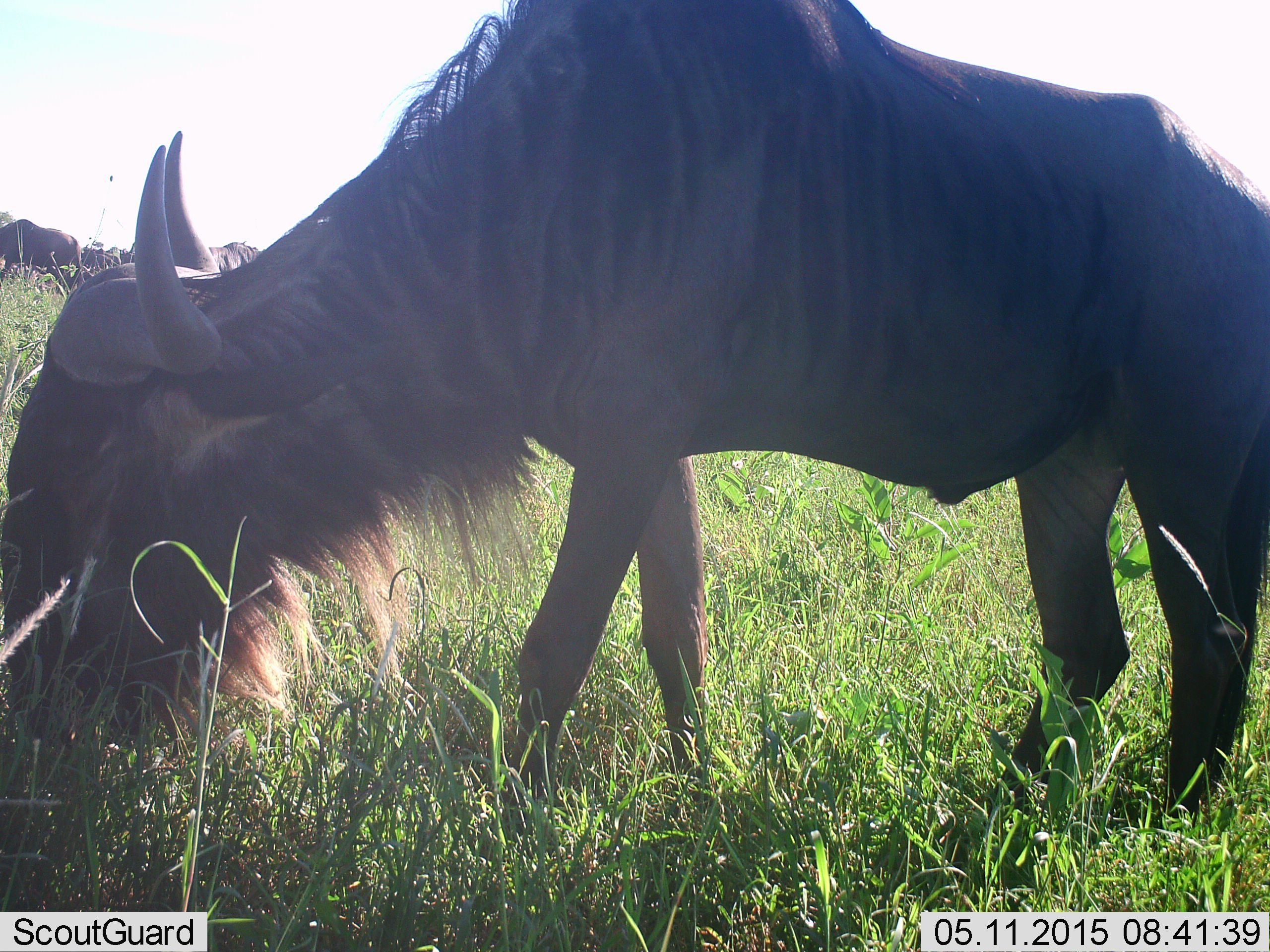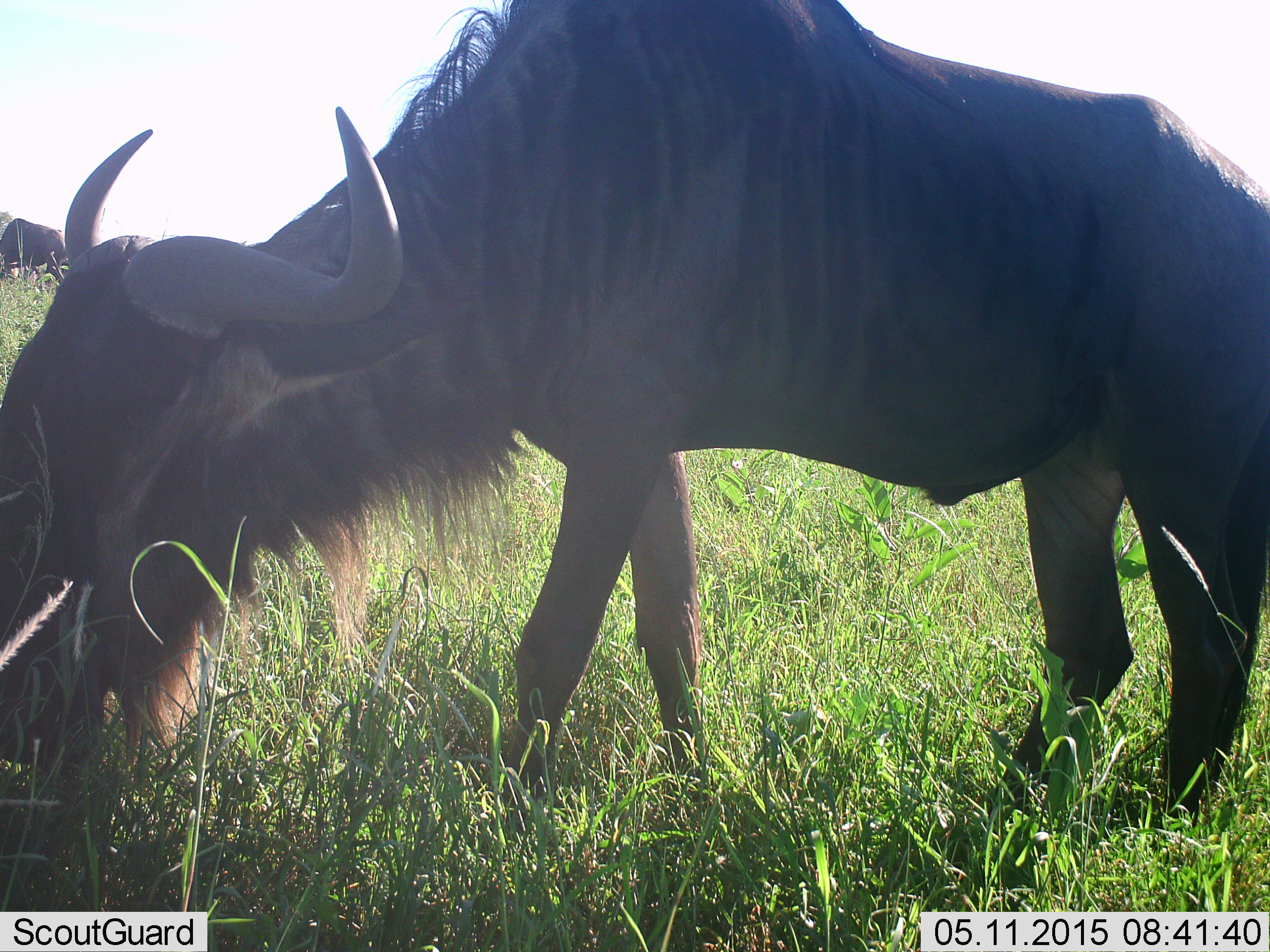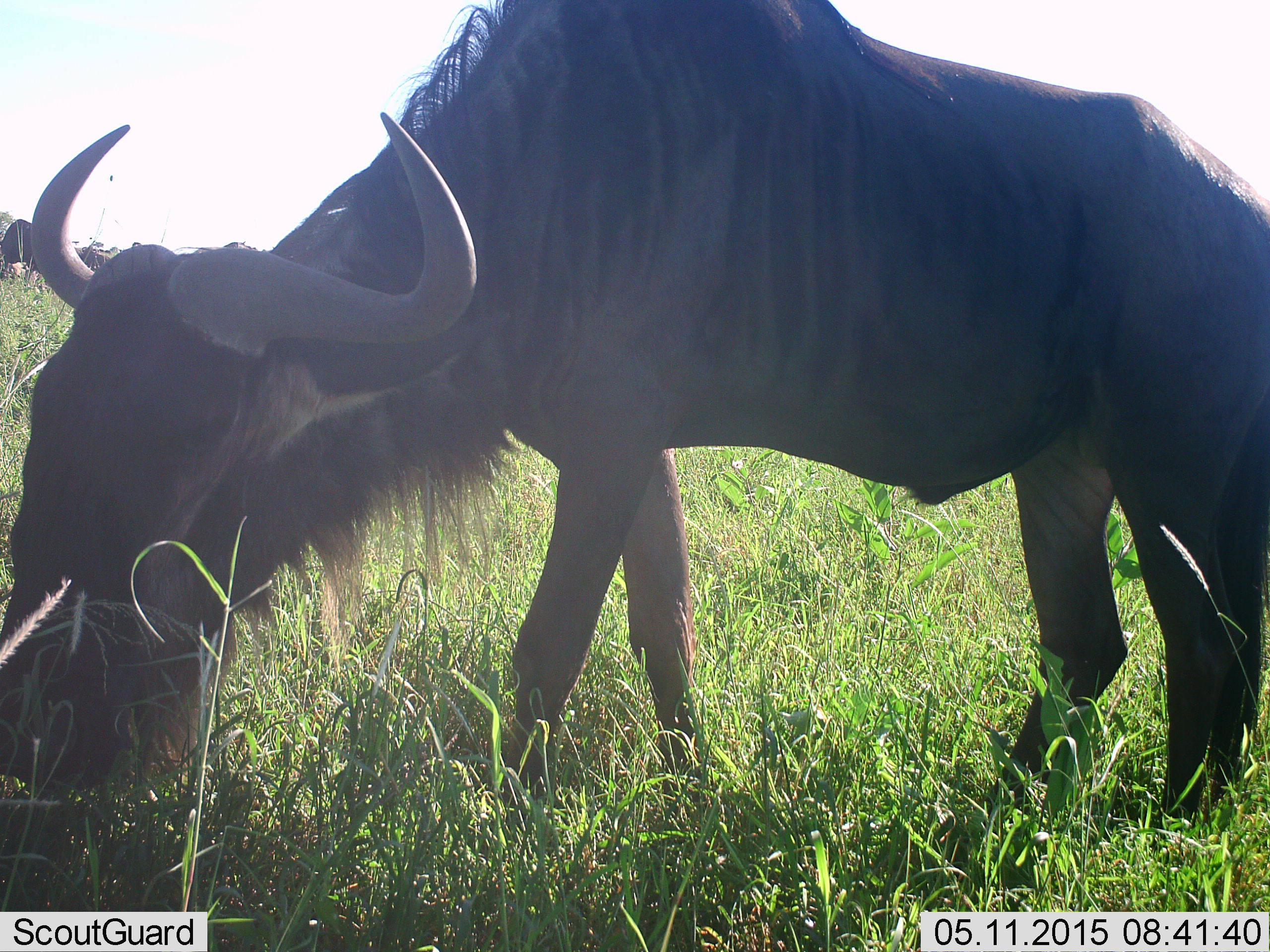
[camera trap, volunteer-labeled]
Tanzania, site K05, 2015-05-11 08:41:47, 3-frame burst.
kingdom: Animalia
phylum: Chordata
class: Mammalia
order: Artiodactyla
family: Bovidae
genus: Connochaetes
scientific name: Connochaetes taurinus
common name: blue wildebeest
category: wildebeest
Wildebeest (blue wildebeest) (Connochaetes taurinus), count 2. Behavior (volunteer vote fractions): standing 20%, resting 0%, moving 10%, interacting 0%. Young present (vote fraction): 0%. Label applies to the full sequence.